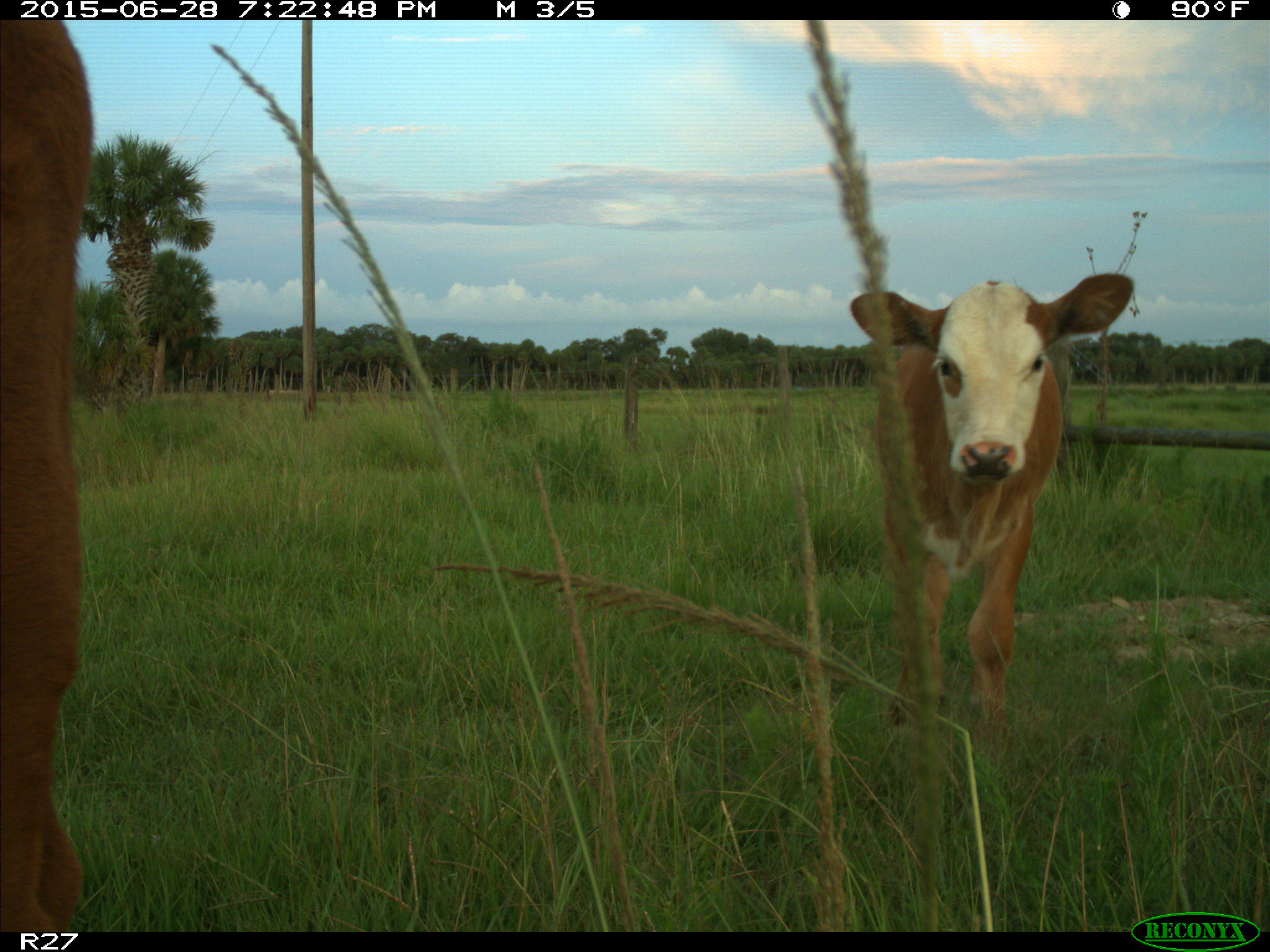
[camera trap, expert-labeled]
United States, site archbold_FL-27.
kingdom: Animalia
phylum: Chordata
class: Mammalia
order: Artiodactyla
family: Bovidae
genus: Bos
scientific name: Bos taurus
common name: domestic cow